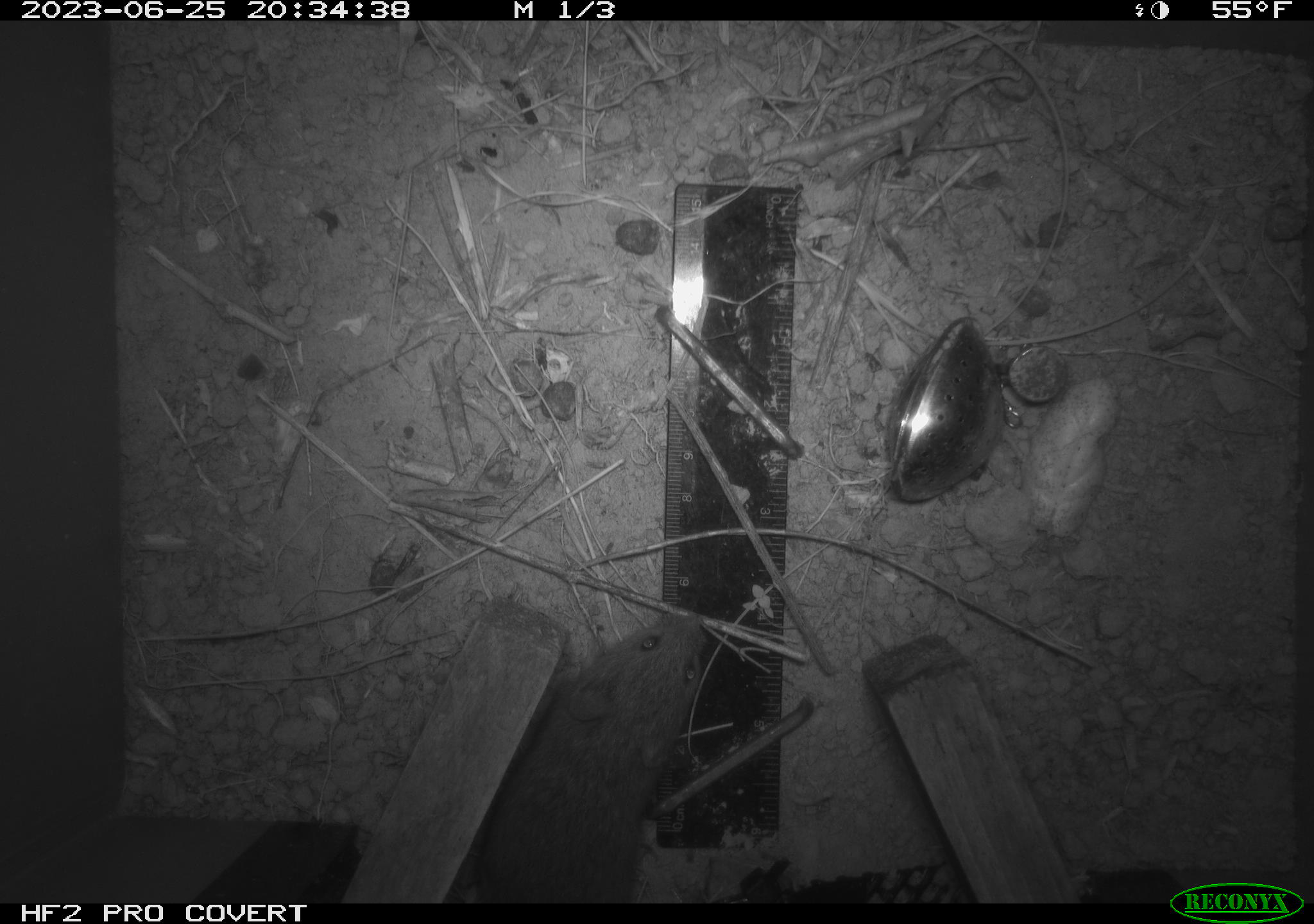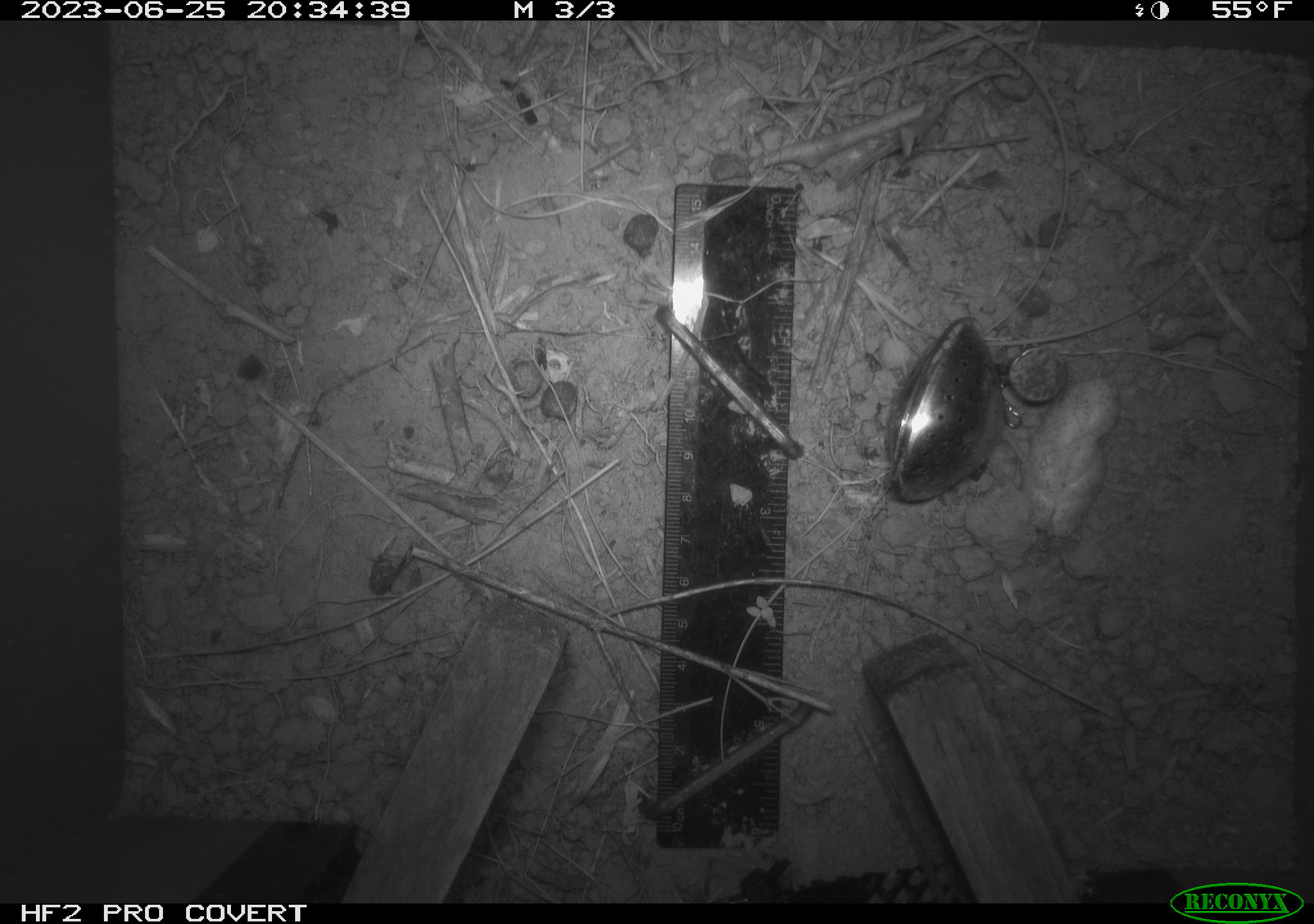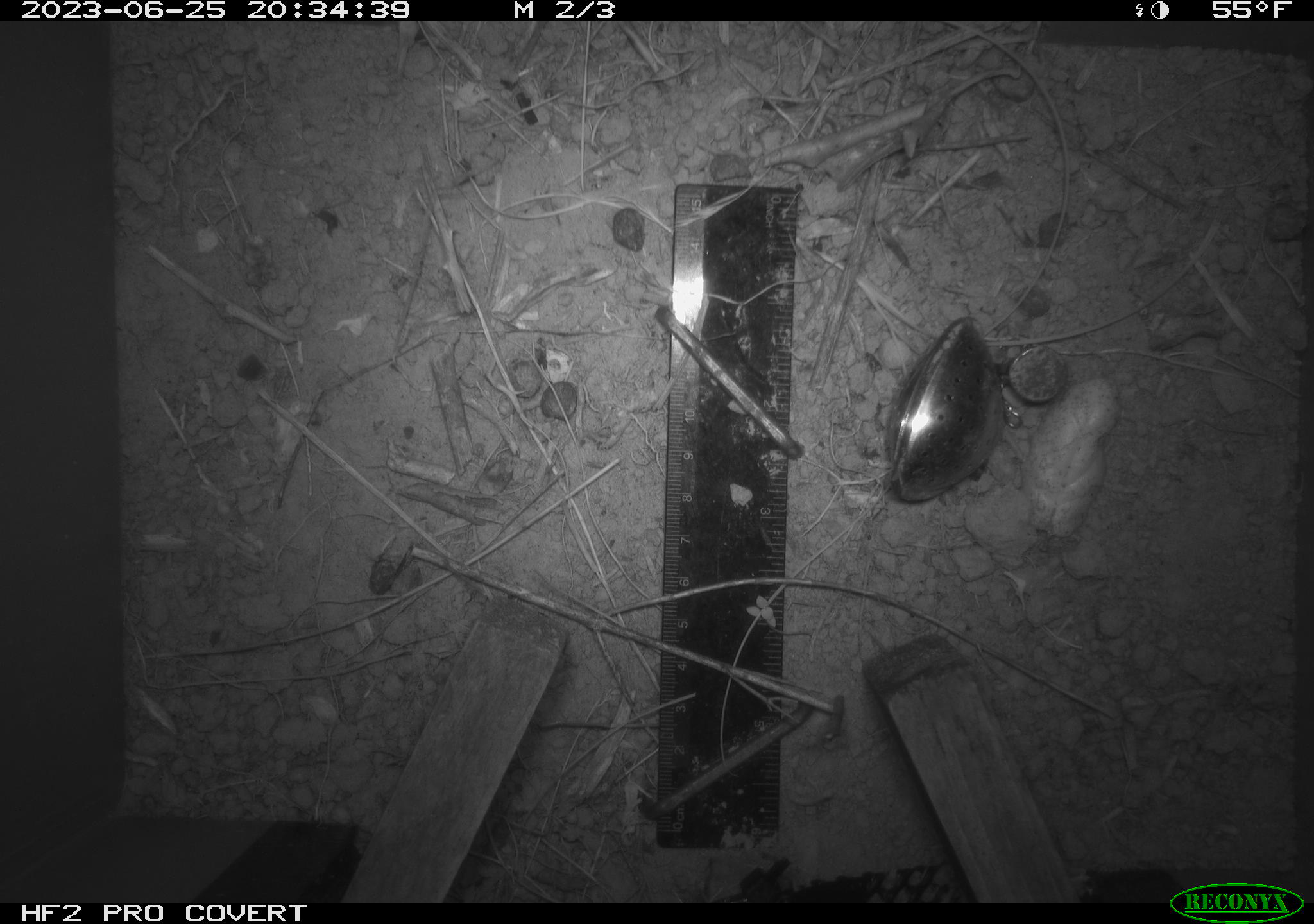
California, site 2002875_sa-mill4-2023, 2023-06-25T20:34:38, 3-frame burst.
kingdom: Animalia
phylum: Chordata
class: Mammalia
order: Rodentia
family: Cricetidae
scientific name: Arvicolinae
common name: voles, lemmings, and muskrats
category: arvicolinae subfamily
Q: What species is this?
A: Arvicolinae subfamily (voles, lemmings, and muskrats) (Arvicolinae).